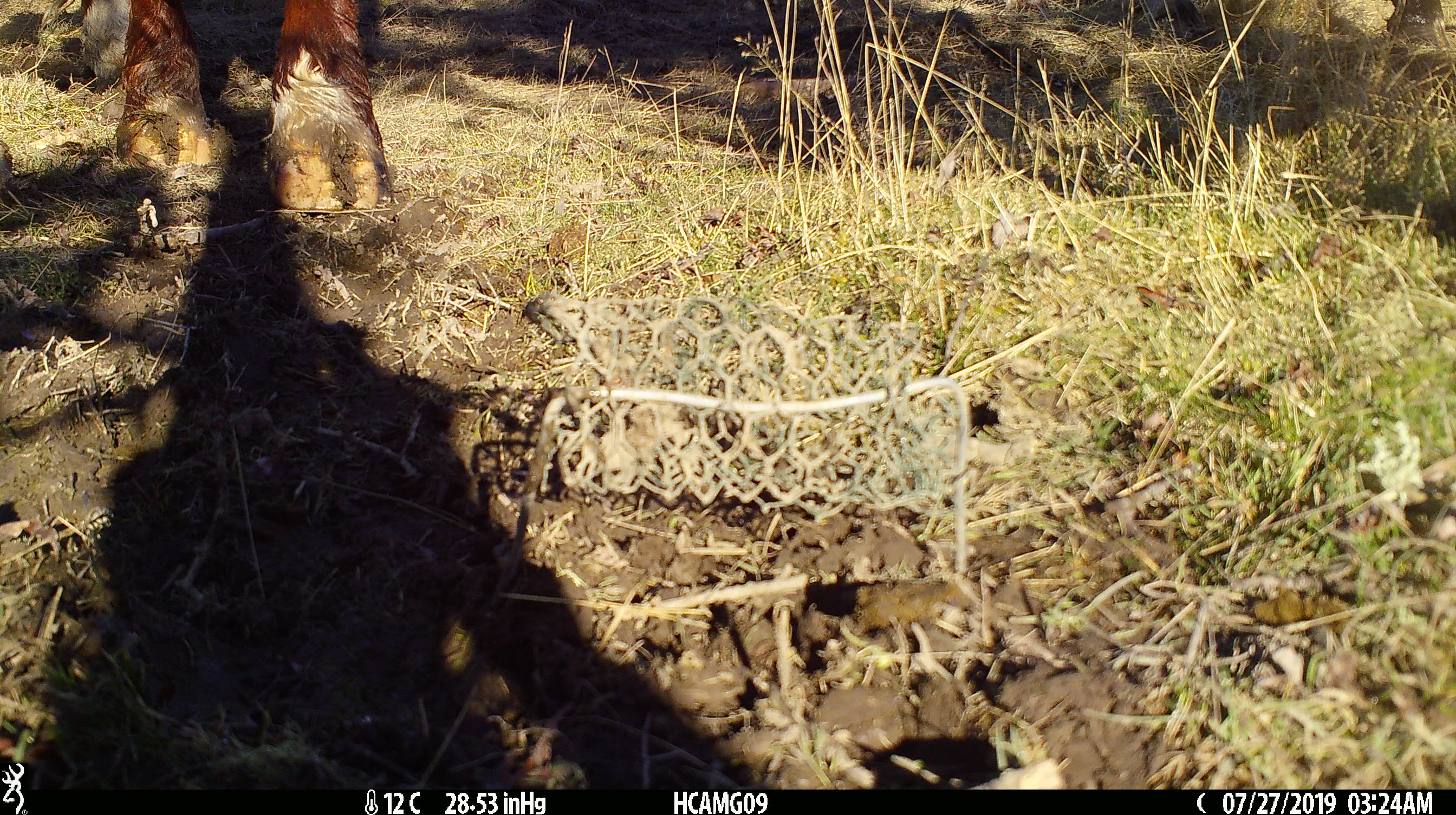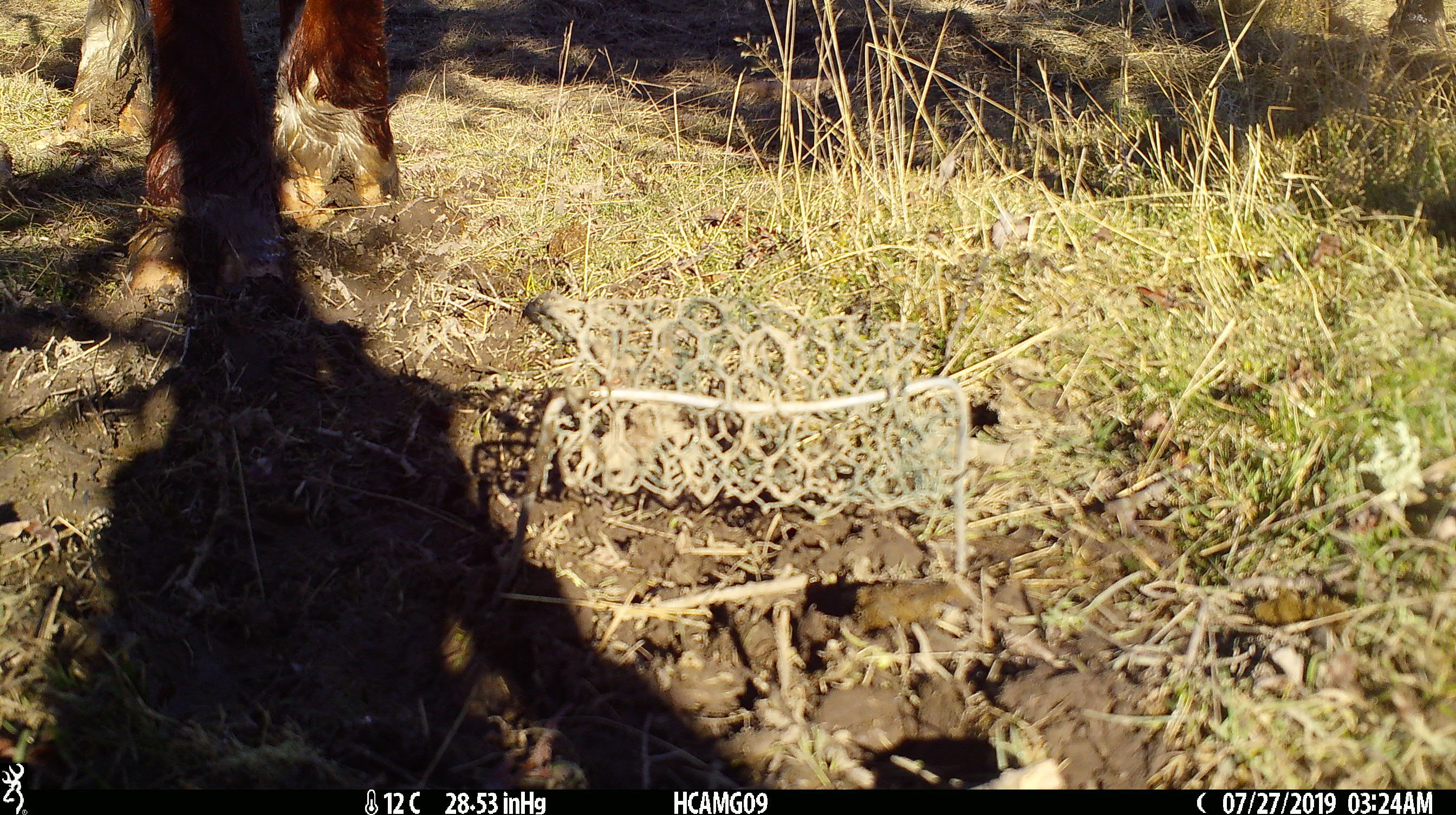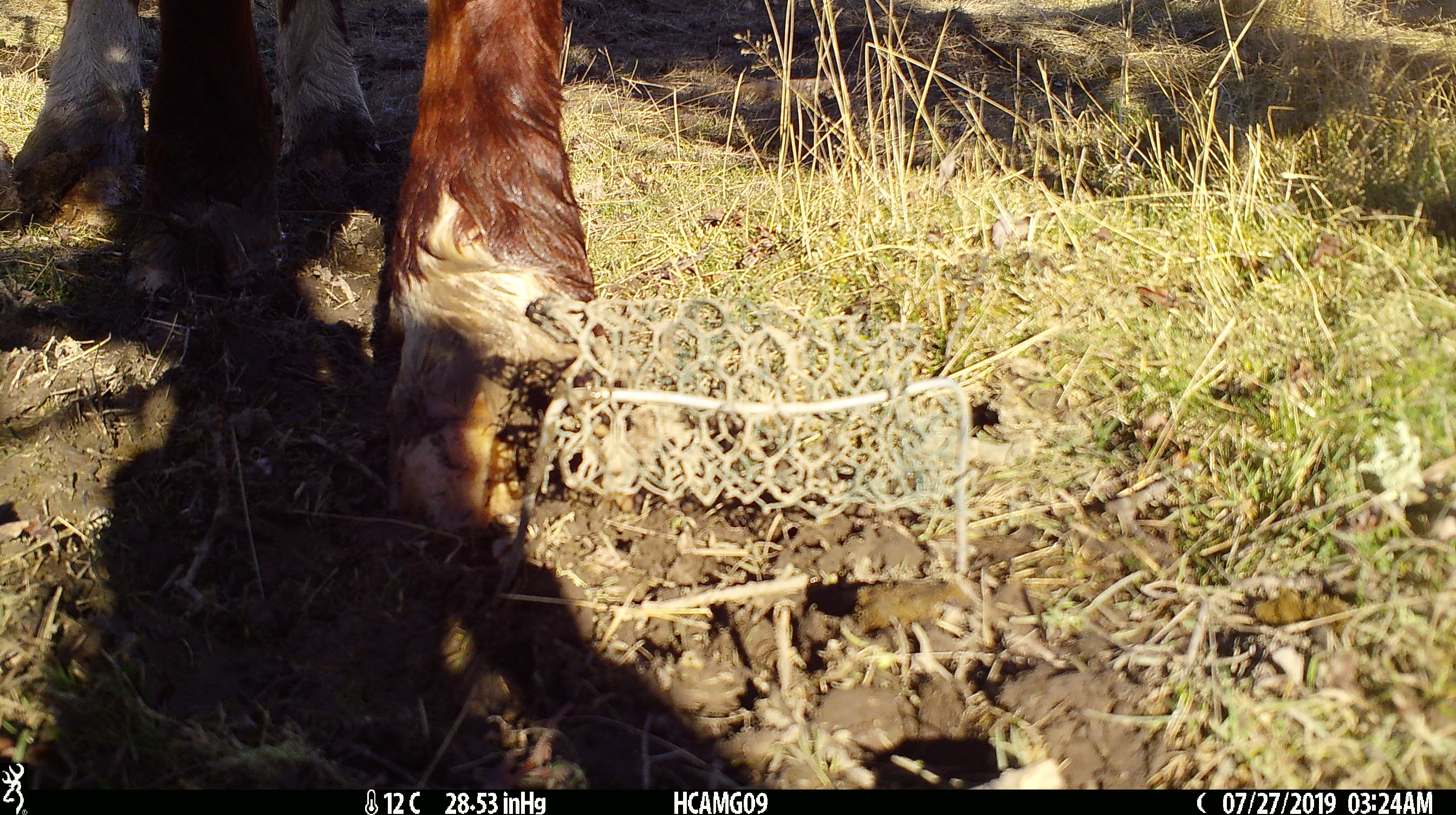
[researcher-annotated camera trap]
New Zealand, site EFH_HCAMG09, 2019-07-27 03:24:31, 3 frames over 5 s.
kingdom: Animalia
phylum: Chordata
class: Mammalia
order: Artiodactyla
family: Bovidae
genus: Bos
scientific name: Bos taurus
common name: domestic cow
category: cow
Cow (domestic cow) (Bos taurus).